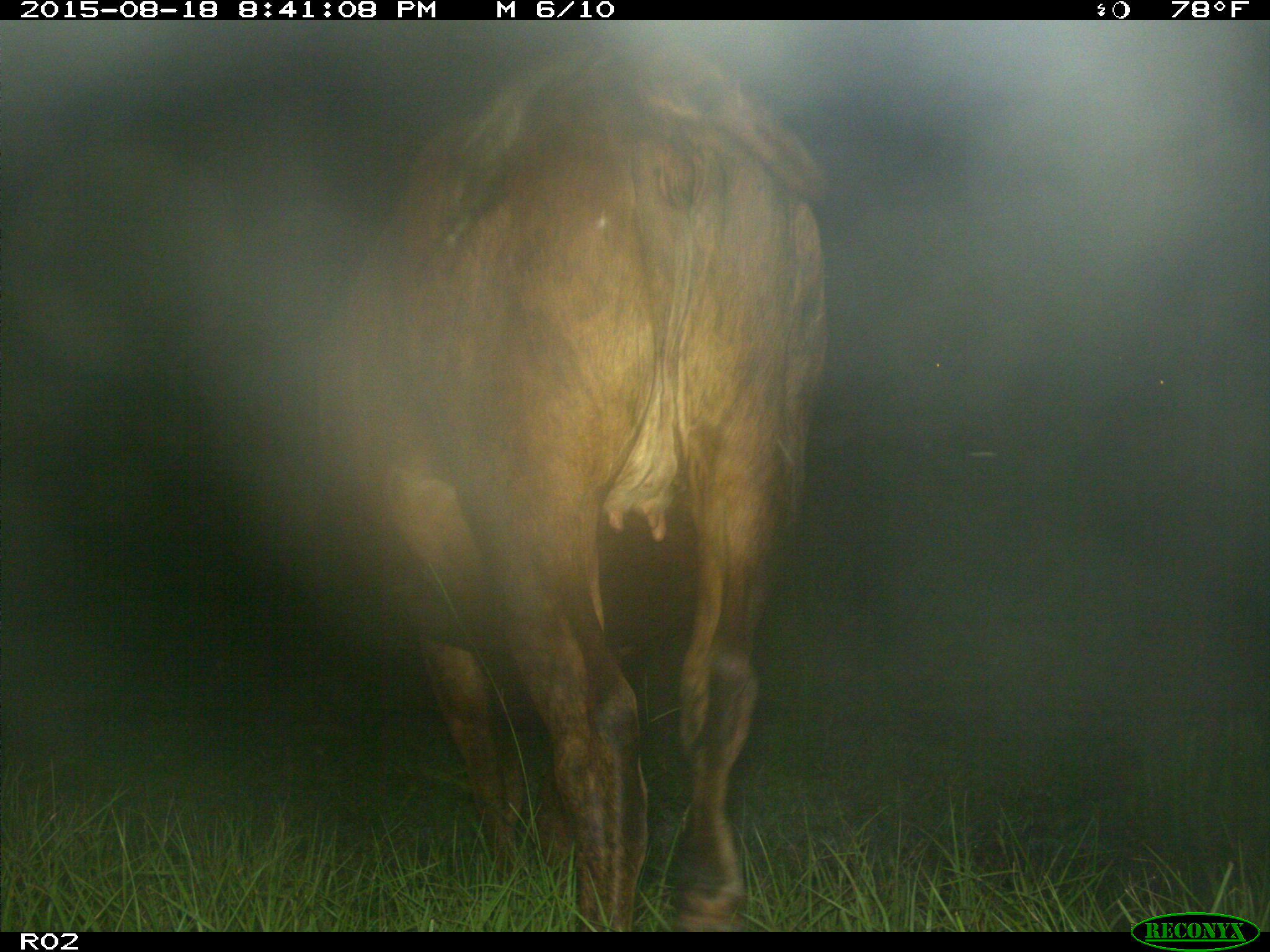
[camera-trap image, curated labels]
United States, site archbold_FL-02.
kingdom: Animalia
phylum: Chordata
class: Mammalia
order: Artiodactyla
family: Bovidae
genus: Bos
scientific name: Bos taurus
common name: domestic cow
Bos taurus (domestic cow).